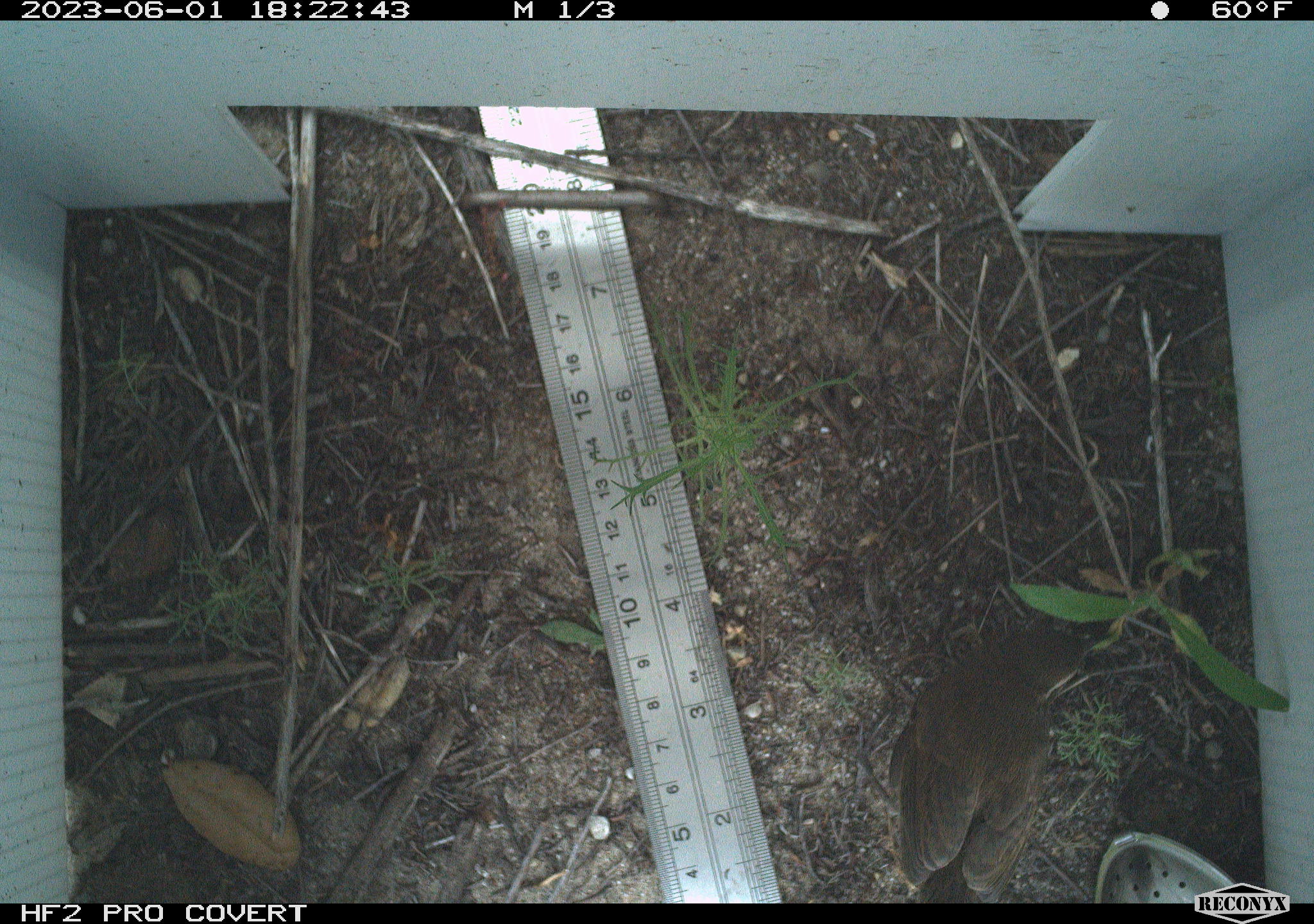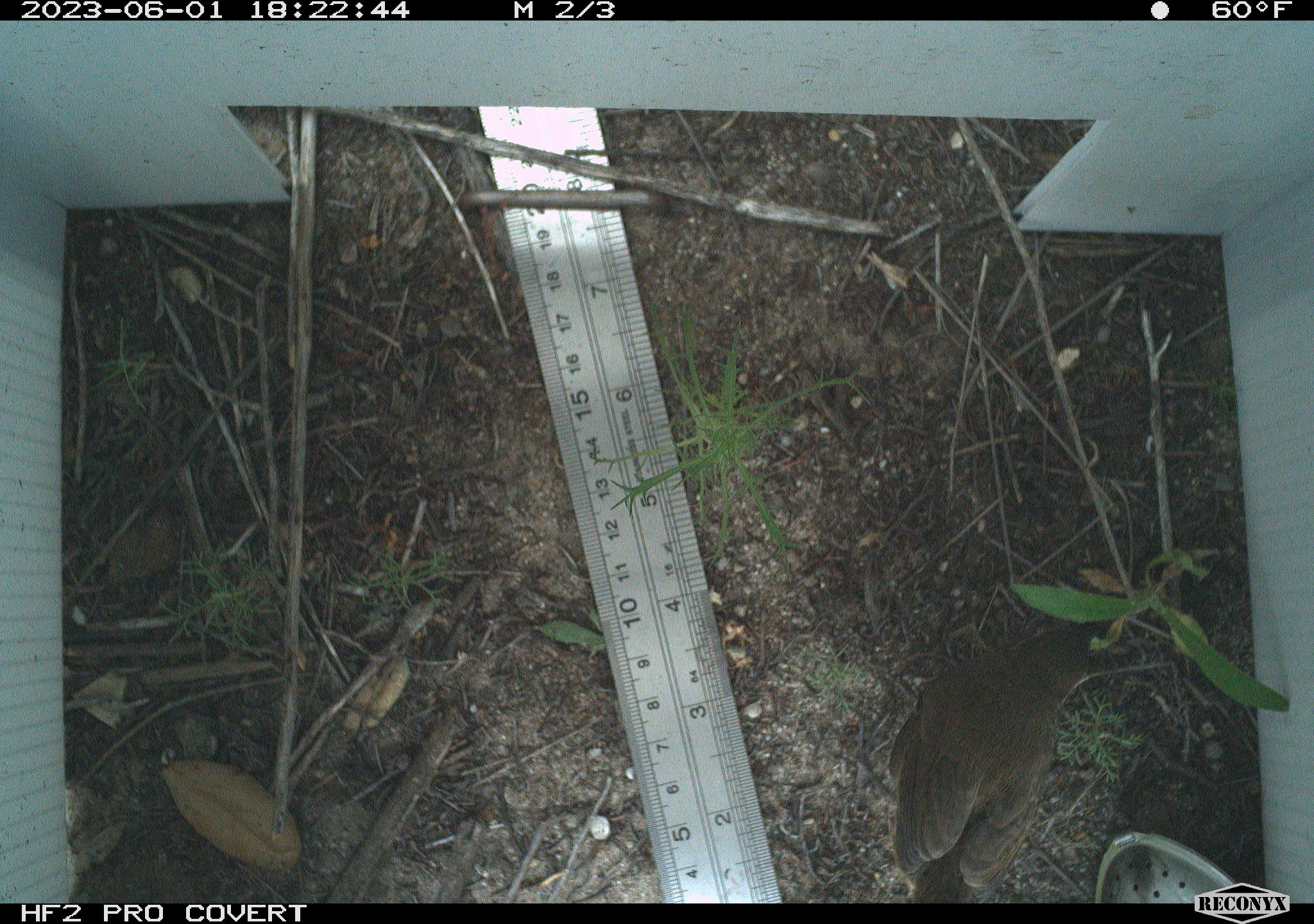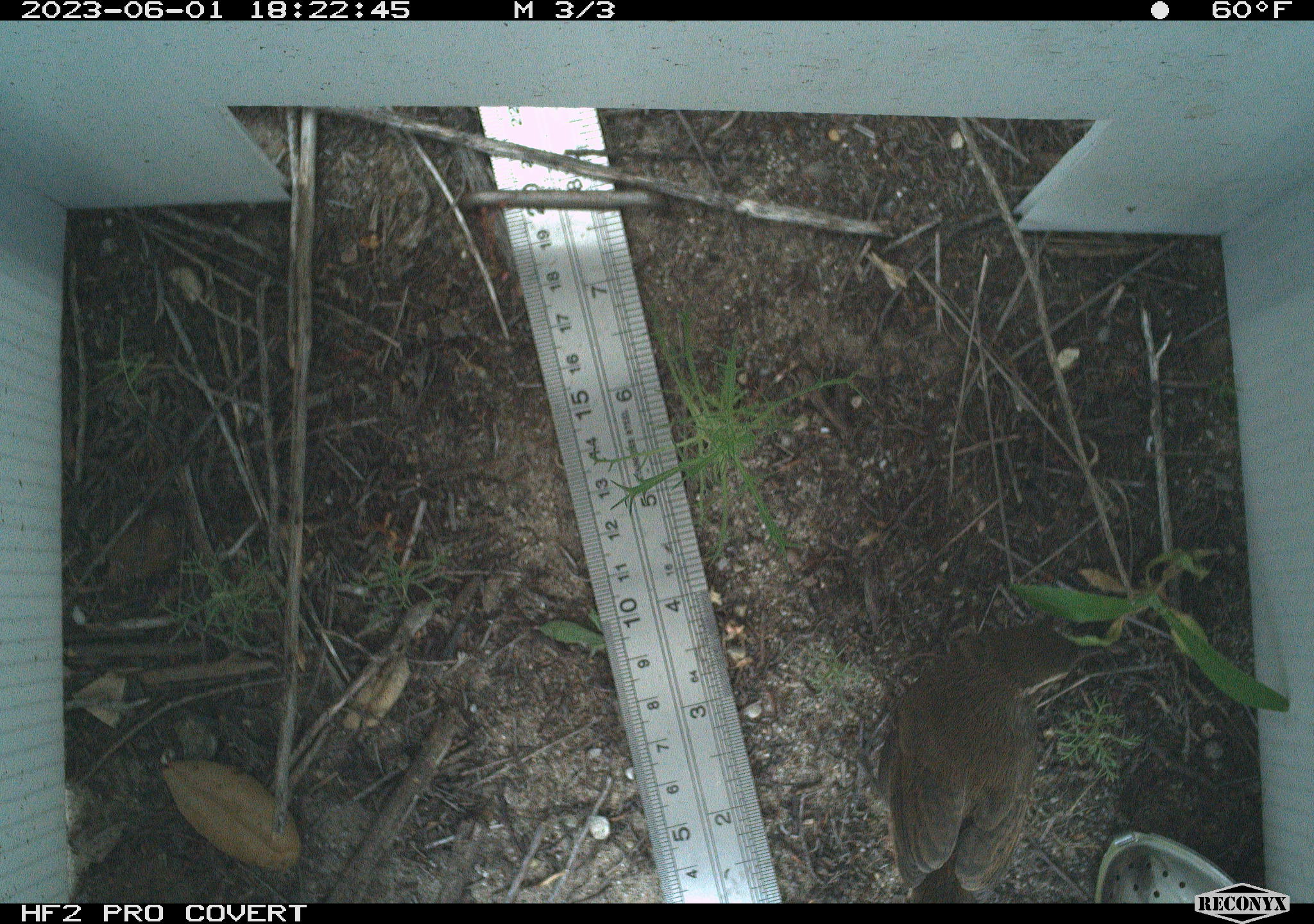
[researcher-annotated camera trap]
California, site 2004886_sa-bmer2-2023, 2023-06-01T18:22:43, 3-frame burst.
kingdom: Animalia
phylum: Chordata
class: Aves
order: Passeriformes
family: Troglodytidae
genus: Thryomanes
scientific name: Thryomanes bewickii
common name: bewick's wren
Bewick's wren (Thryomanes bewickii).